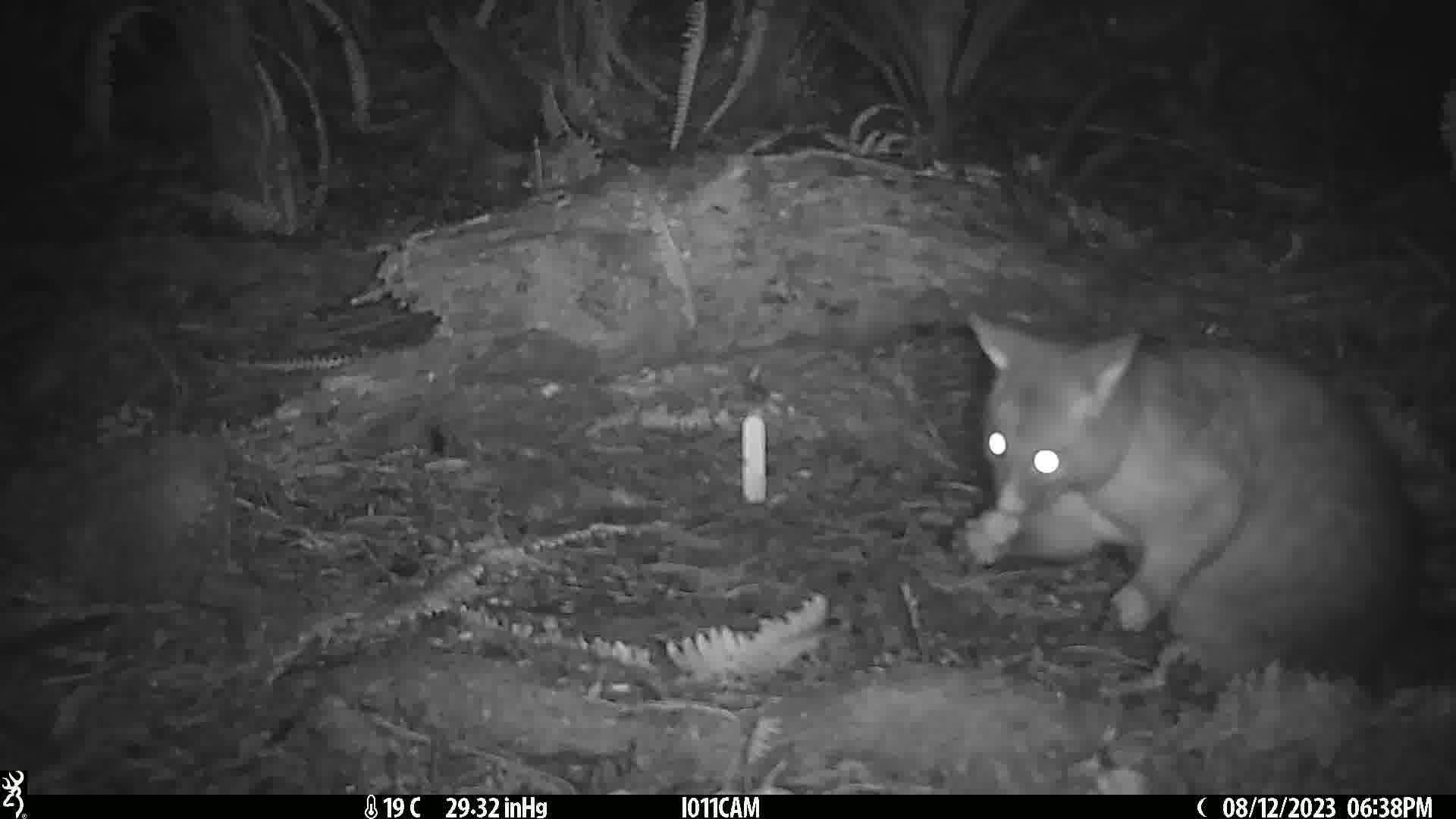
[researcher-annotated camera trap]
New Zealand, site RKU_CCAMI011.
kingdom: Animalia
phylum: Chordata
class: Mammalia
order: Diprotodontia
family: Phalangeridae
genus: Trichosurus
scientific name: Trichosurus vulpecula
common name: common brushtail possum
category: possum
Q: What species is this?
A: Possum (common brushtail possum) (Trichosurus vulpecula).